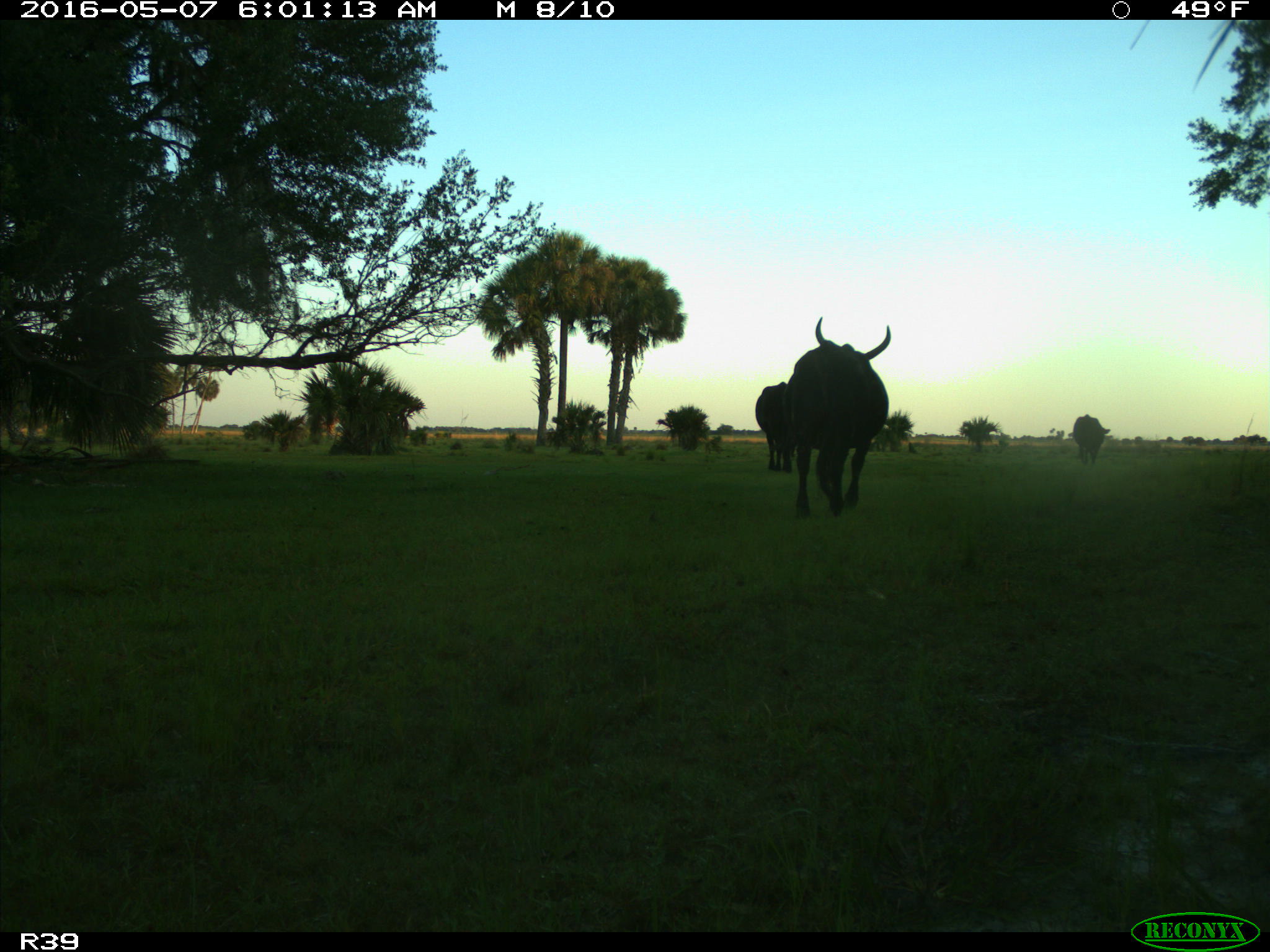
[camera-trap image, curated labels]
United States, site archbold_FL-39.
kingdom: Animalia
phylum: Chordata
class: Mammalia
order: Artiodactyla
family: Bovidae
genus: Bos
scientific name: Bos taurus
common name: domestic cow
Bos taurus (domestic cow).